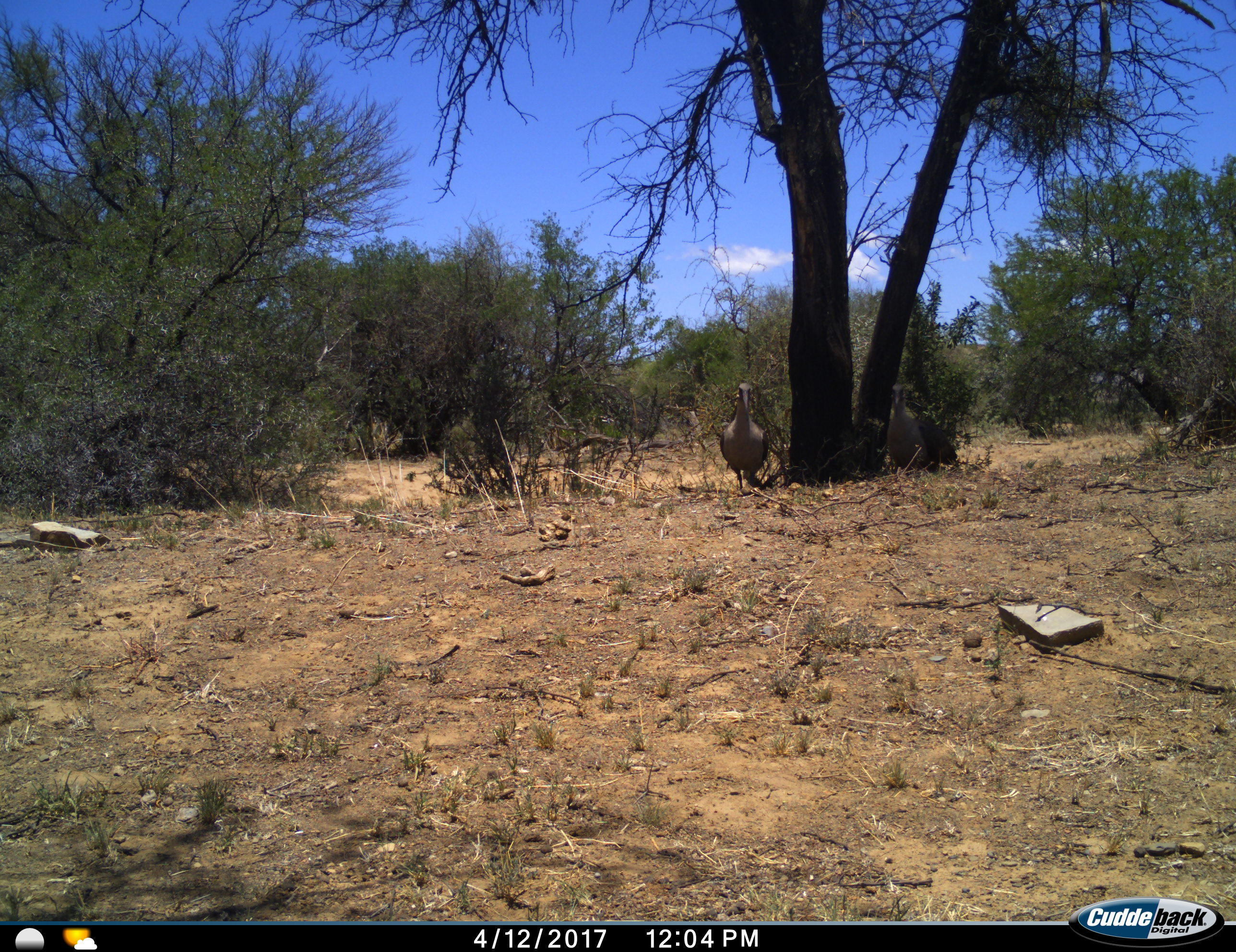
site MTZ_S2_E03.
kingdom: Animalia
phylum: Chordata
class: Aves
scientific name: Aves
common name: bird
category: birdother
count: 2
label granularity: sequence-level